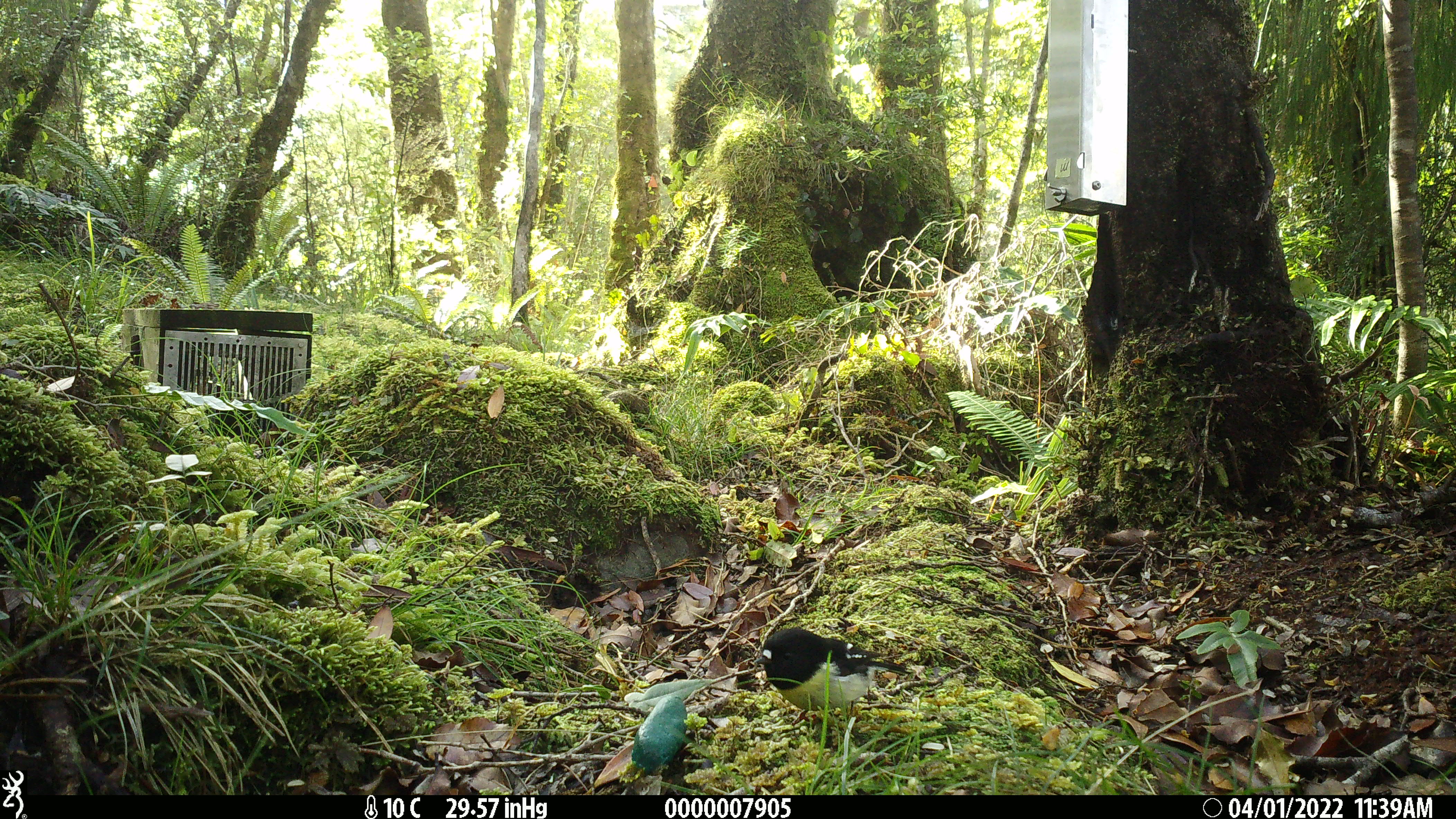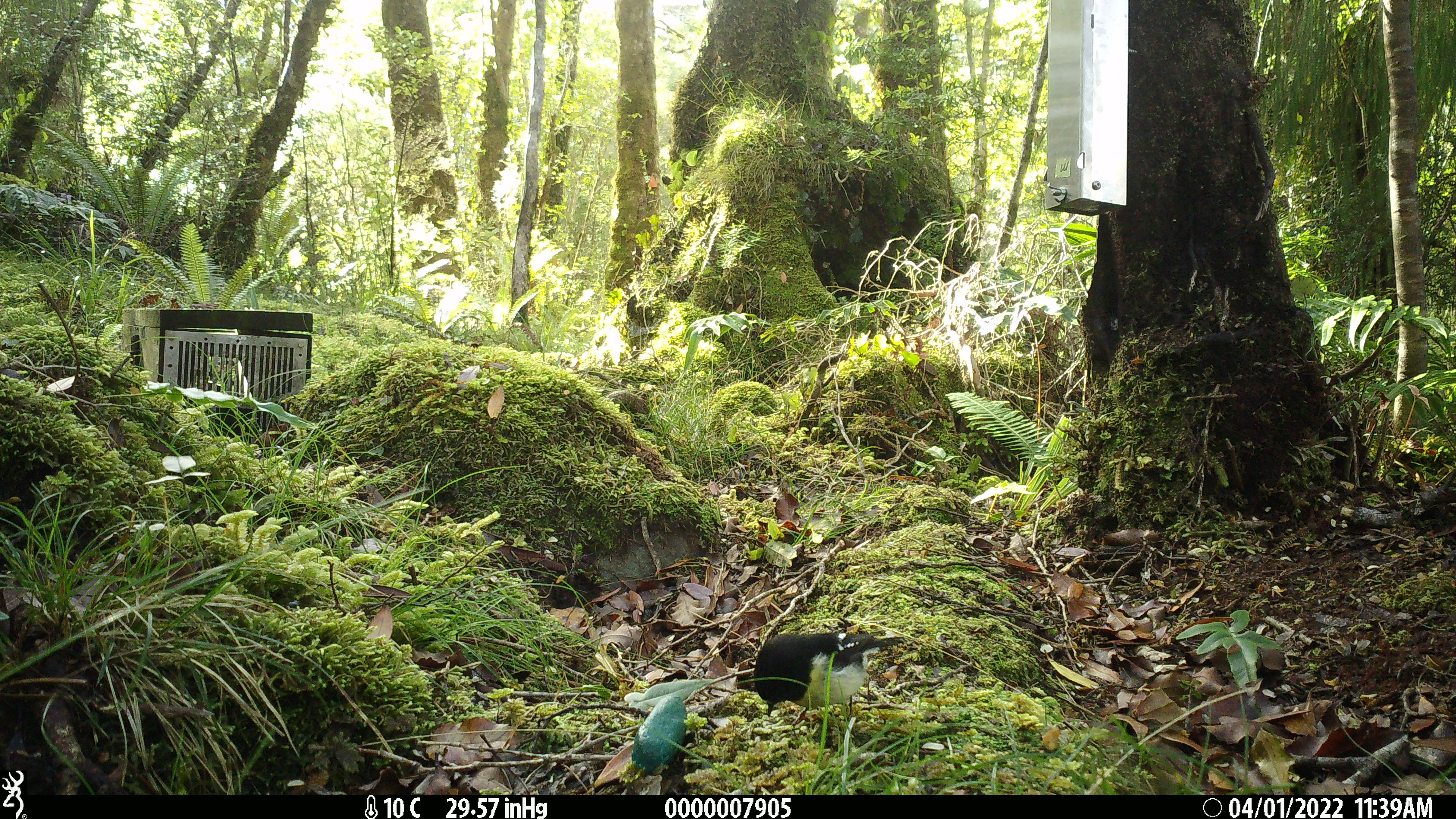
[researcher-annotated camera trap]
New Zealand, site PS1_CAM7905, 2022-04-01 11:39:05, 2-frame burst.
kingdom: Animalia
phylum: Chordata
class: Aves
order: Passeriformes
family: Petroicidae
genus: Petroica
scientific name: Petroica macrocephala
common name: tomtit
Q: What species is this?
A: Tomtit (Petroica macrocephala).